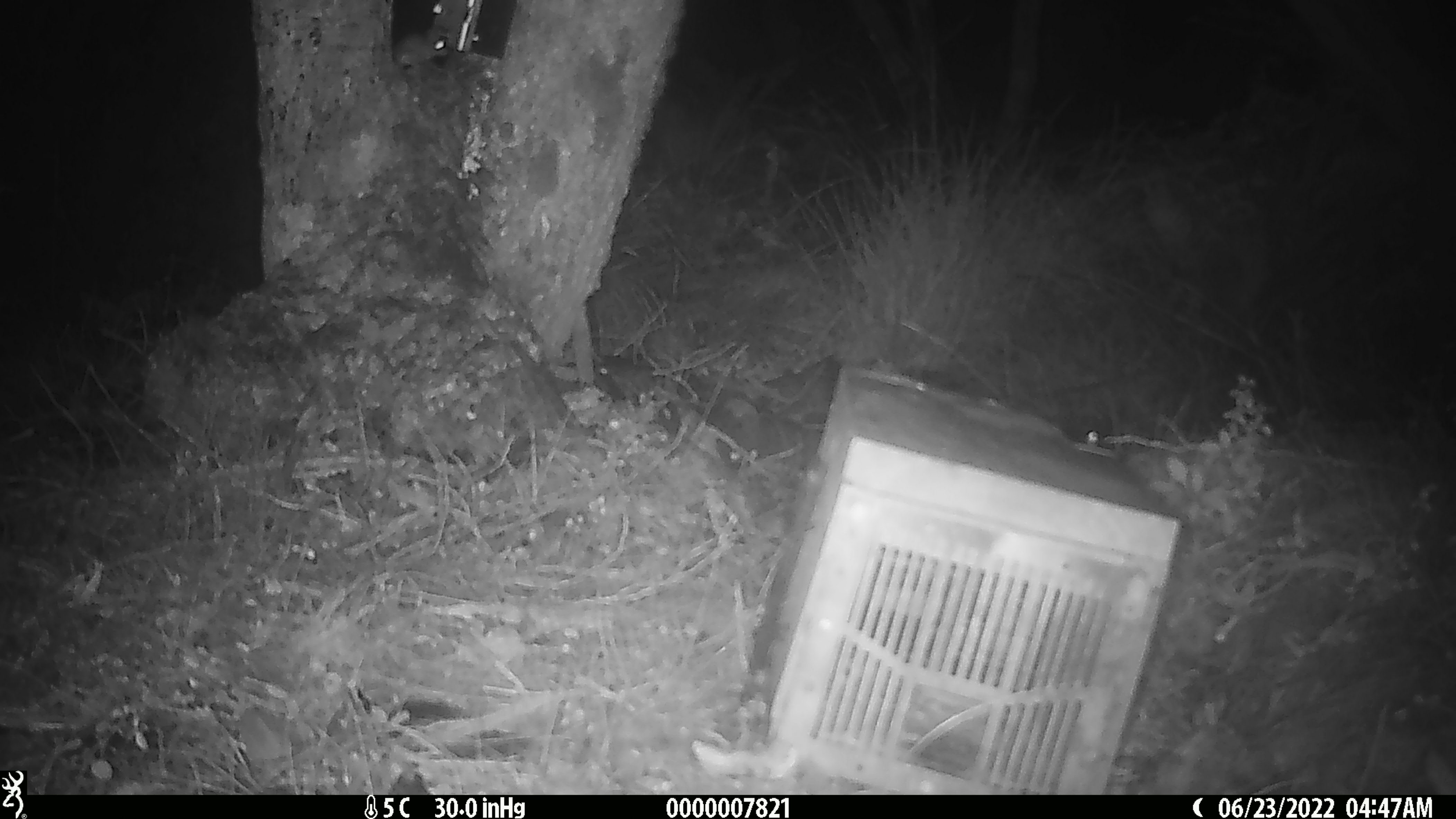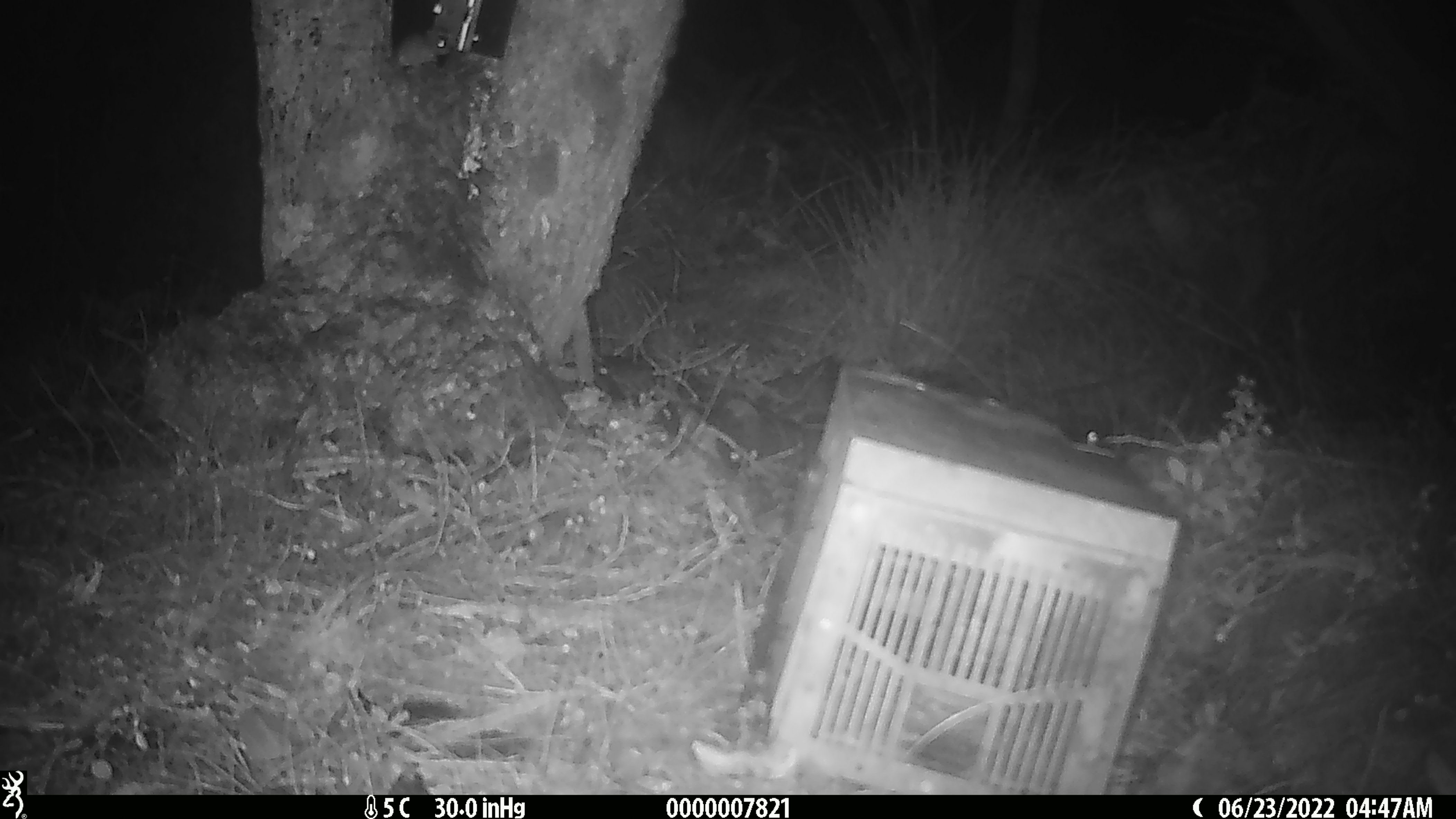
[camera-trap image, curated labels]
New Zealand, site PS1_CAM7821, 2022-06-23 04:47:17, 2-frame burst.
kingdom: Animalia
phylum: Chordata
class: Mammalia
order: Rodentia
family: Muridae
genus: Mus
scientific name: Mus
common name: mouse